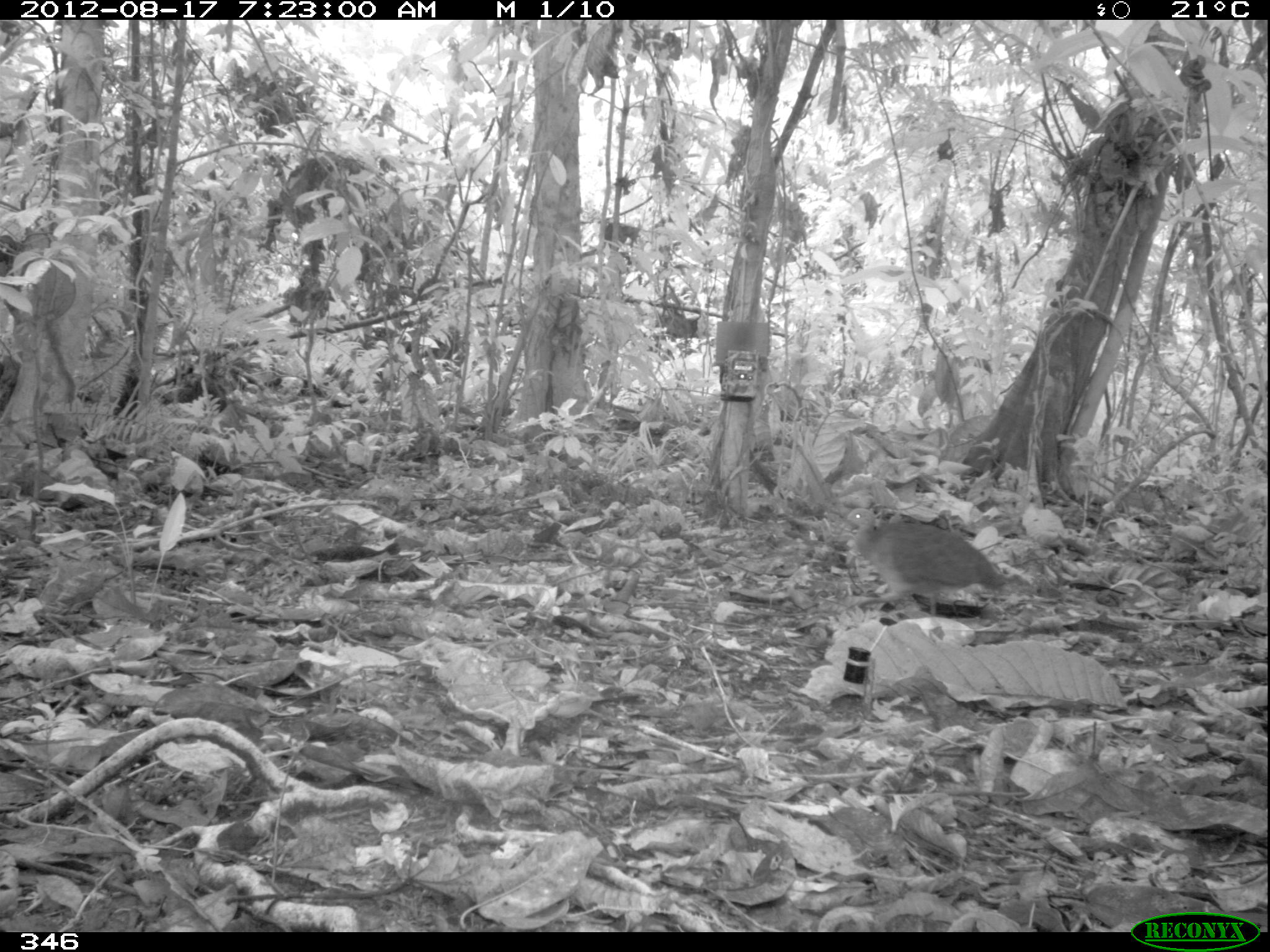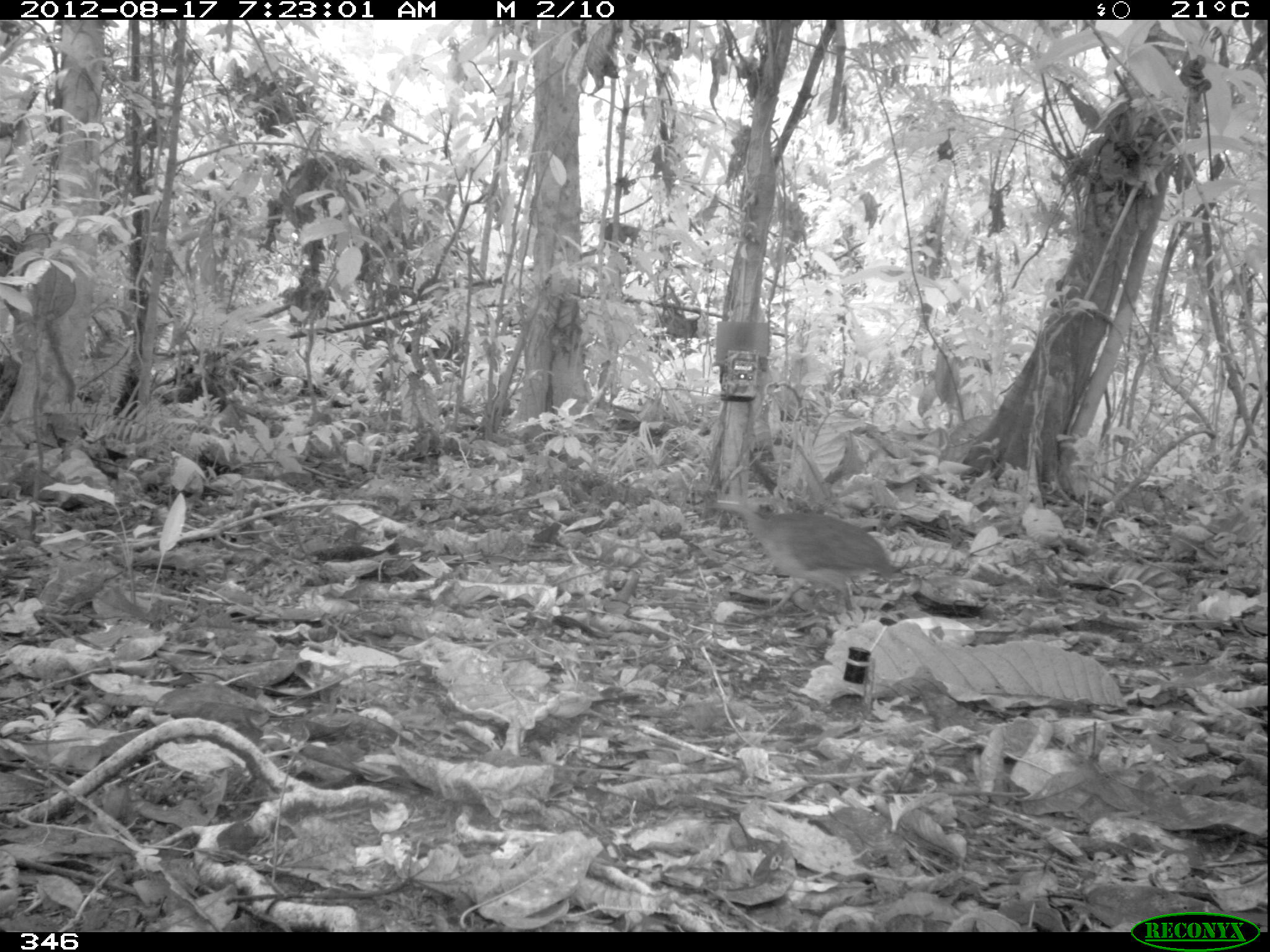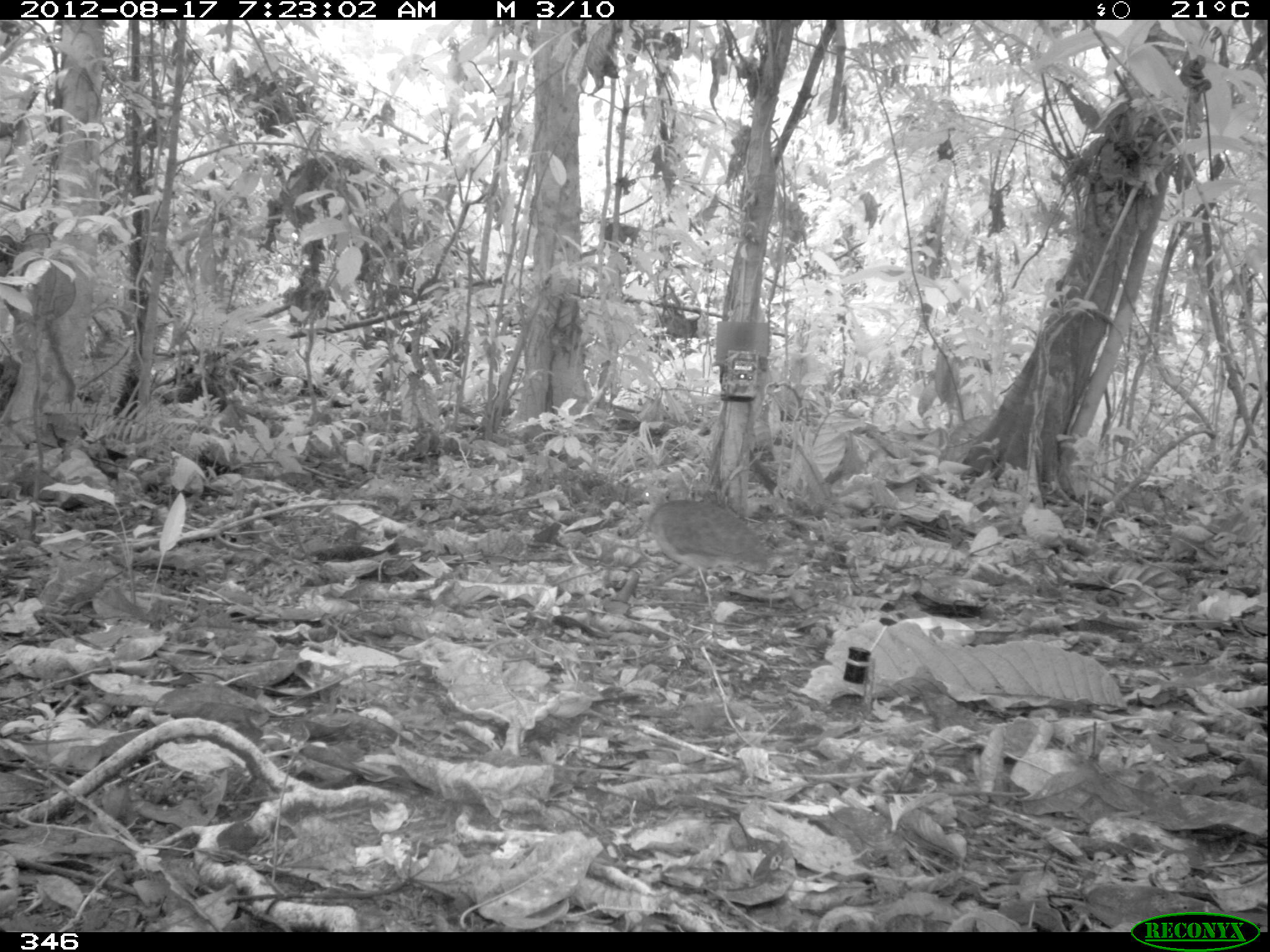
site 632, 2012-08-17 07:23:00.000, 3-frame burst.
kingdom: Animalia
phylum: Chordata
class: Aves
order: Galliformes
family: Phasianidae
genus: Alectoris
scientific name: Alectoris rufa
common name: red-legged partridge